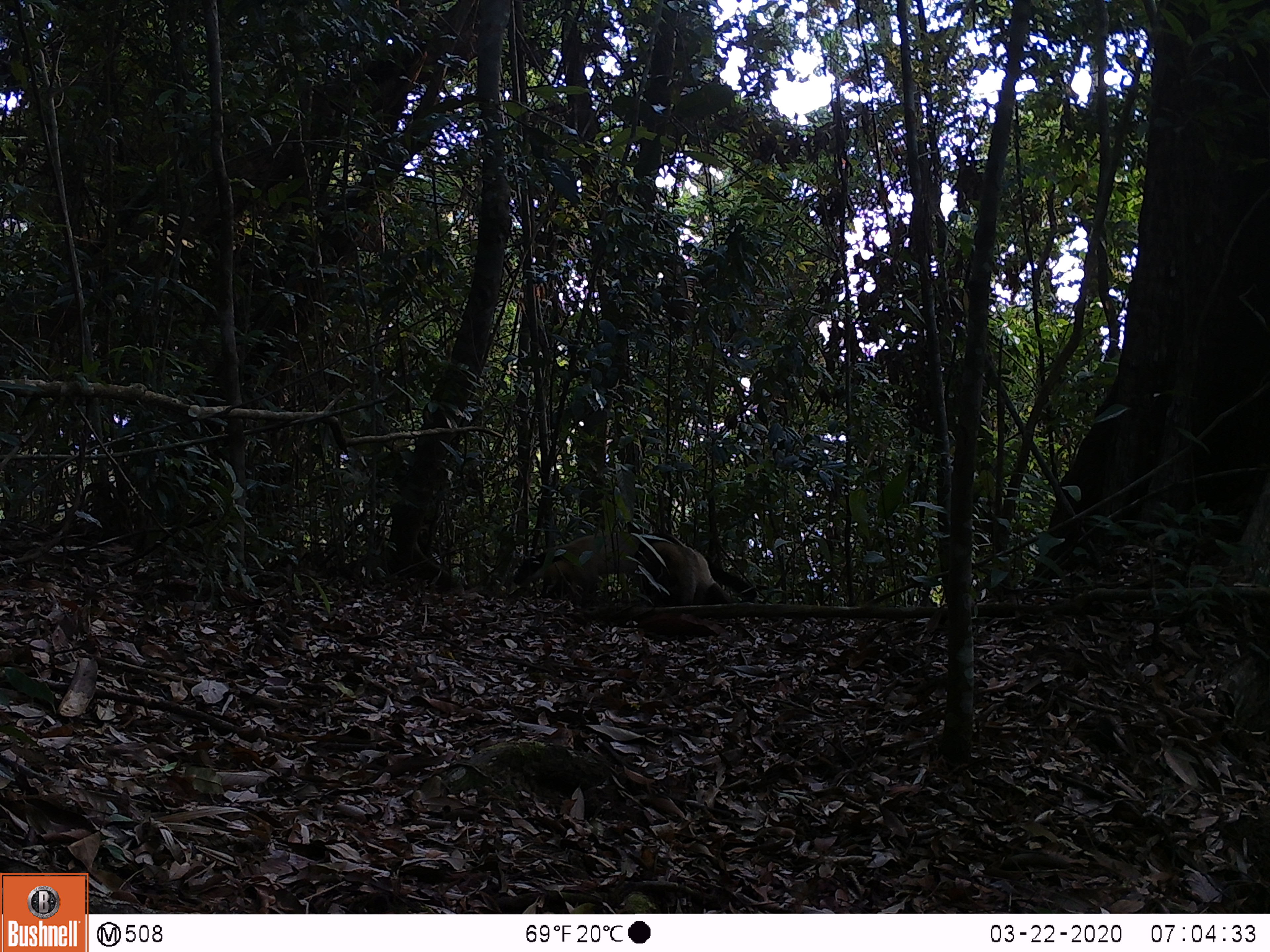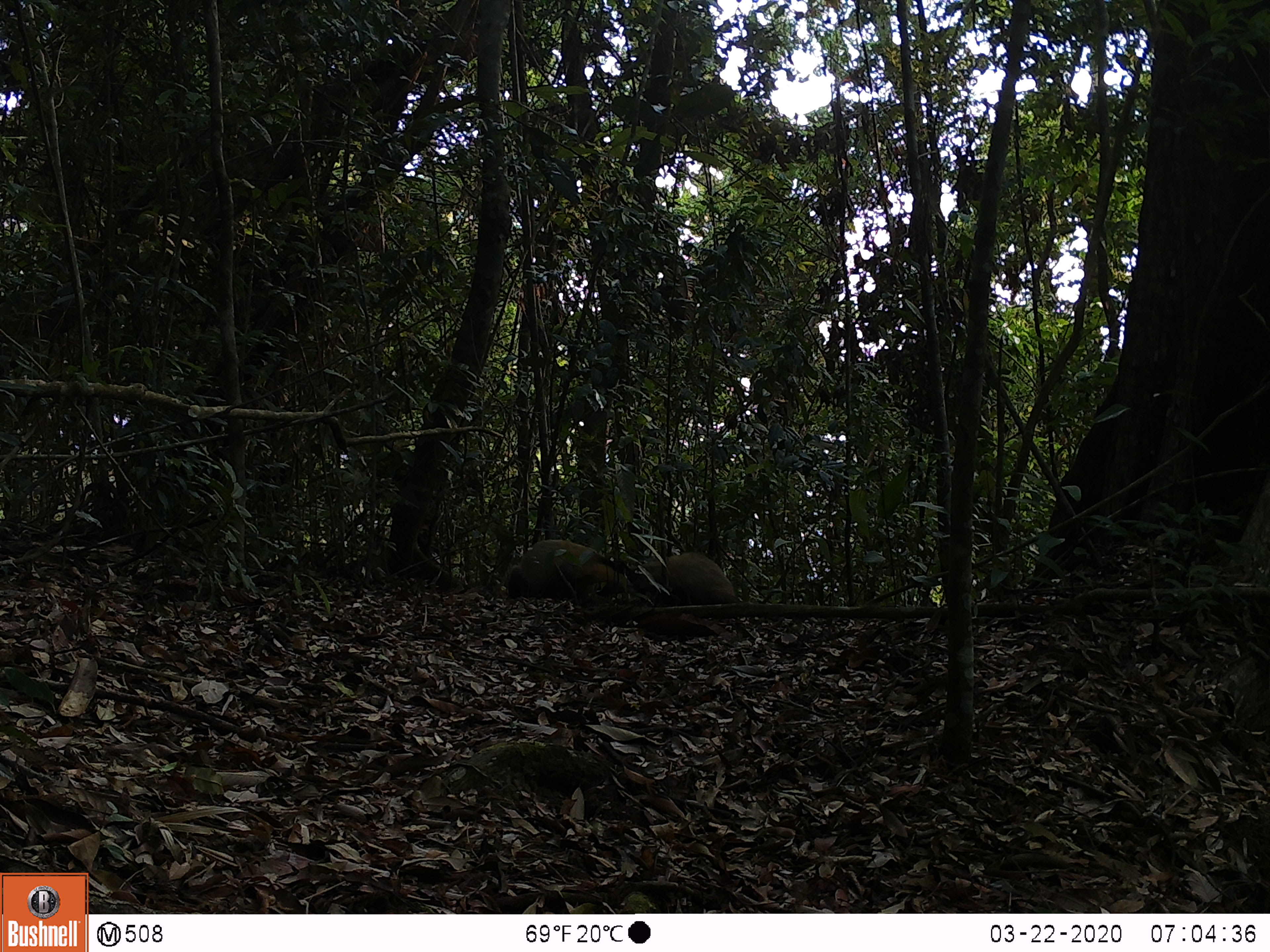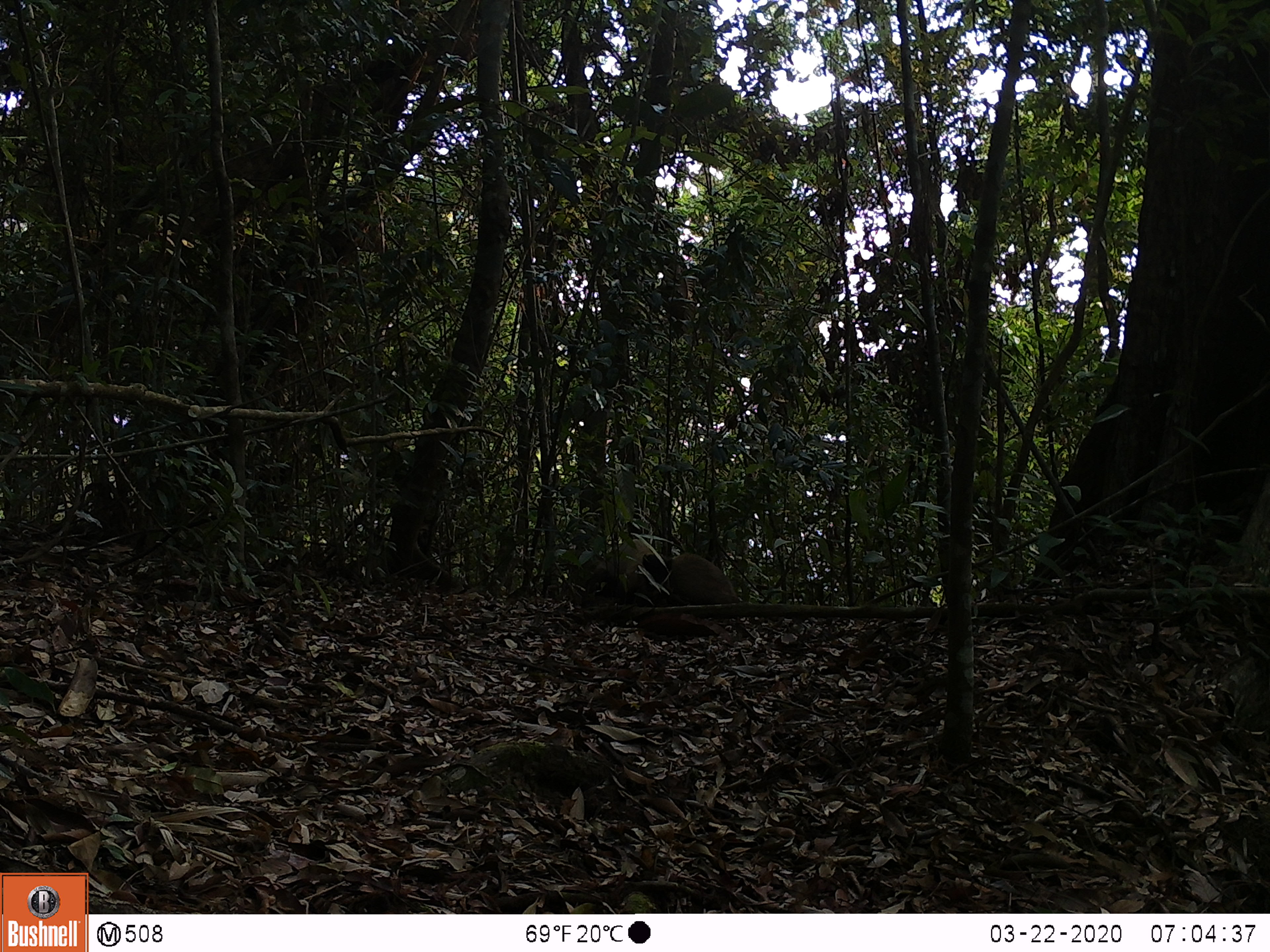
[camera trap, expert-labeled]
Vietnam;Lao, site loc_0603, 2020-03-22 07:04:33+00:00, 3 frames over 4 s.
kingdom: Animalia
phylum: Chordata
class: Mammalia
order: Carnivora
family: Mustelidae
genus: Martes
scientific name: Martes flavigula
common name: yellow-throated marten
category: yellow throated marten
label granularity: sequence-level